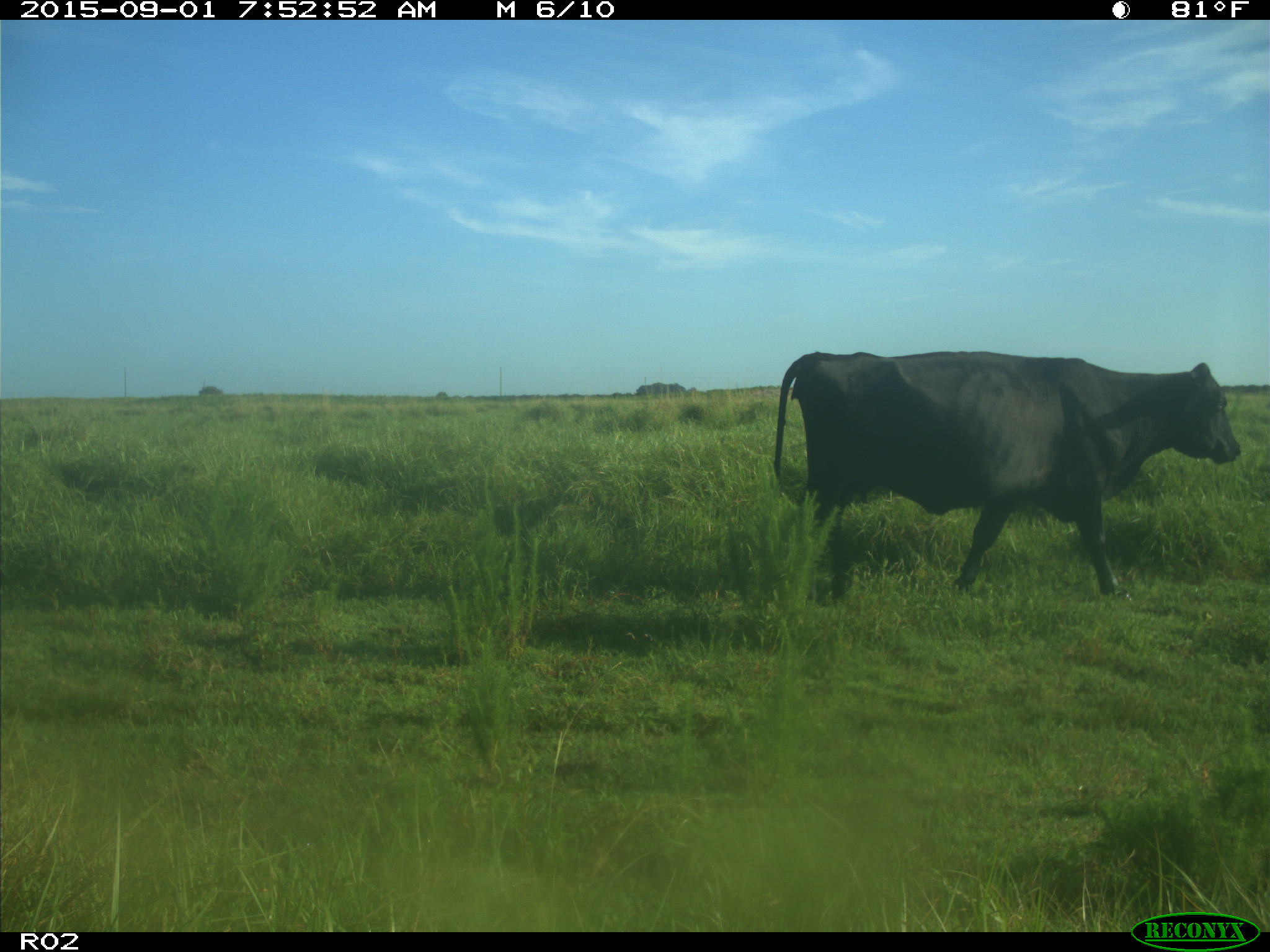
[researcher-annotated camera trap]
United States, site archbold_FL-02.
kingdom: Animalia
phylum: Chordata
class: Mammalia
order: Artiodactyla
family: Bovidae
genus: Bos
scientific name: Bos taurus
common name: domestic cow